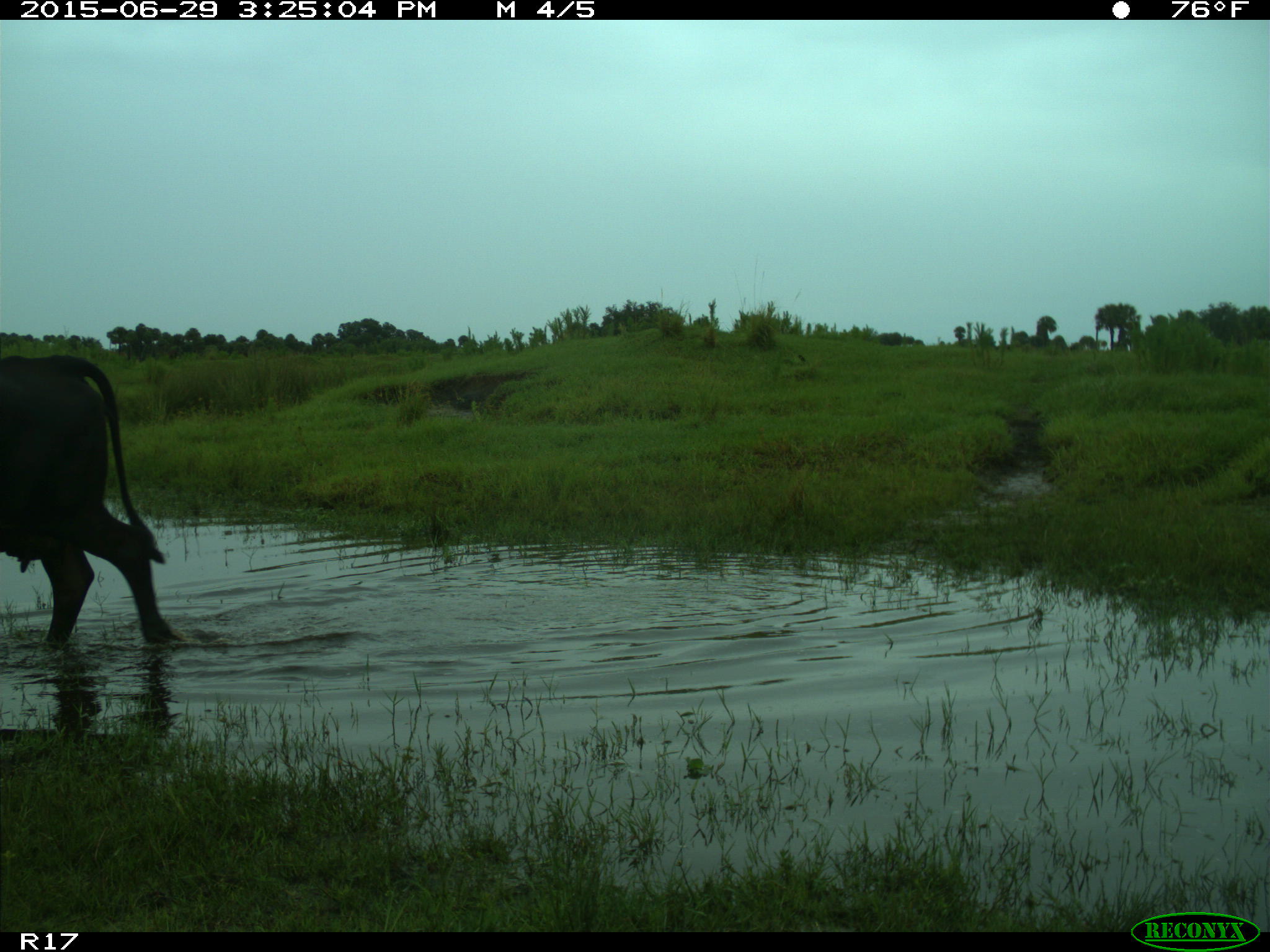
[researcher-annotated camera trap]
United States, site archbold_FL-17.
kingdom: Animalia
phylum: Chordata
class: Mammalia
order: Artiodactyla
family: Bovidae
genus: Bos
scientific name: Bos taurus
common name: domestic cow